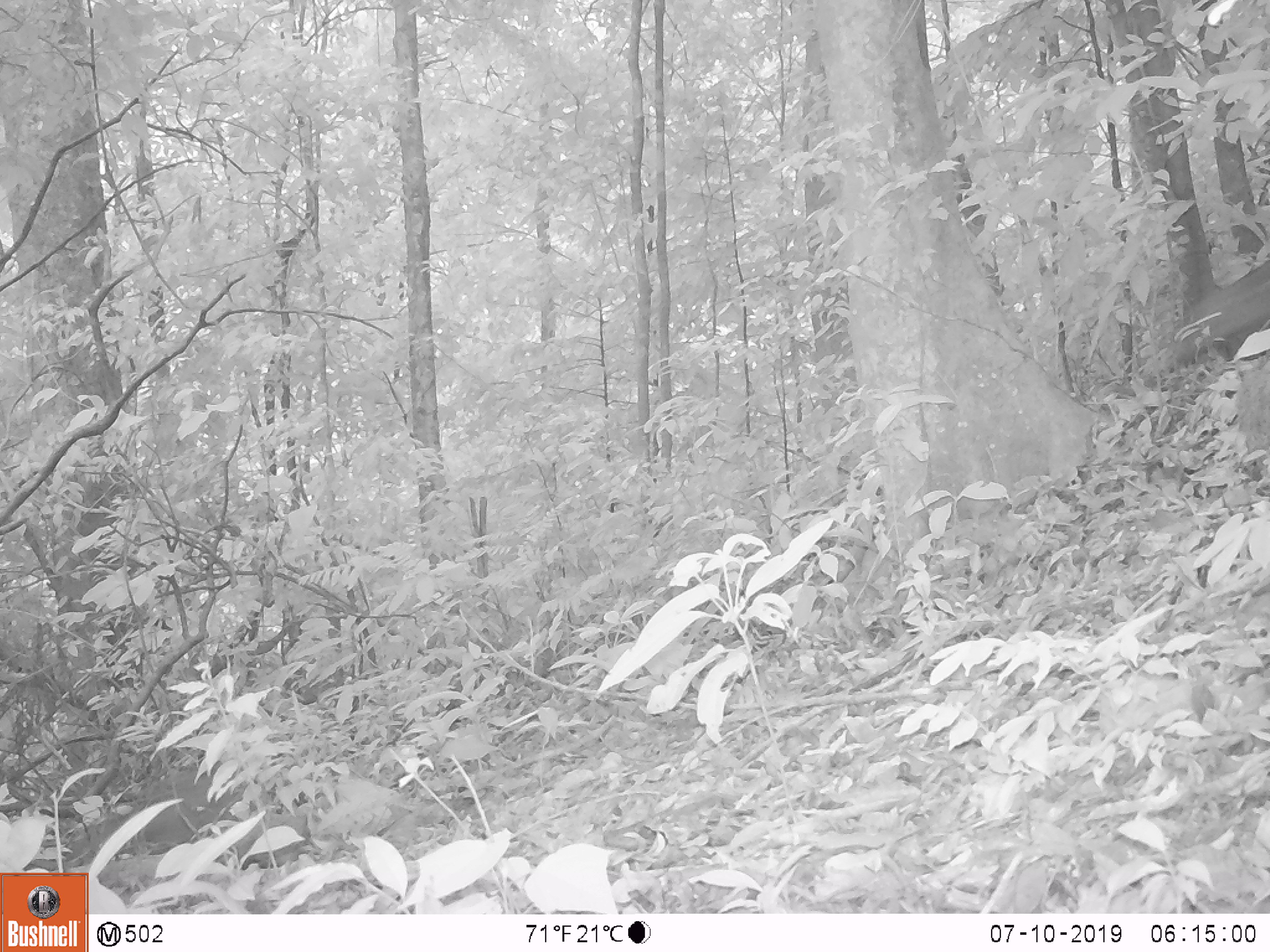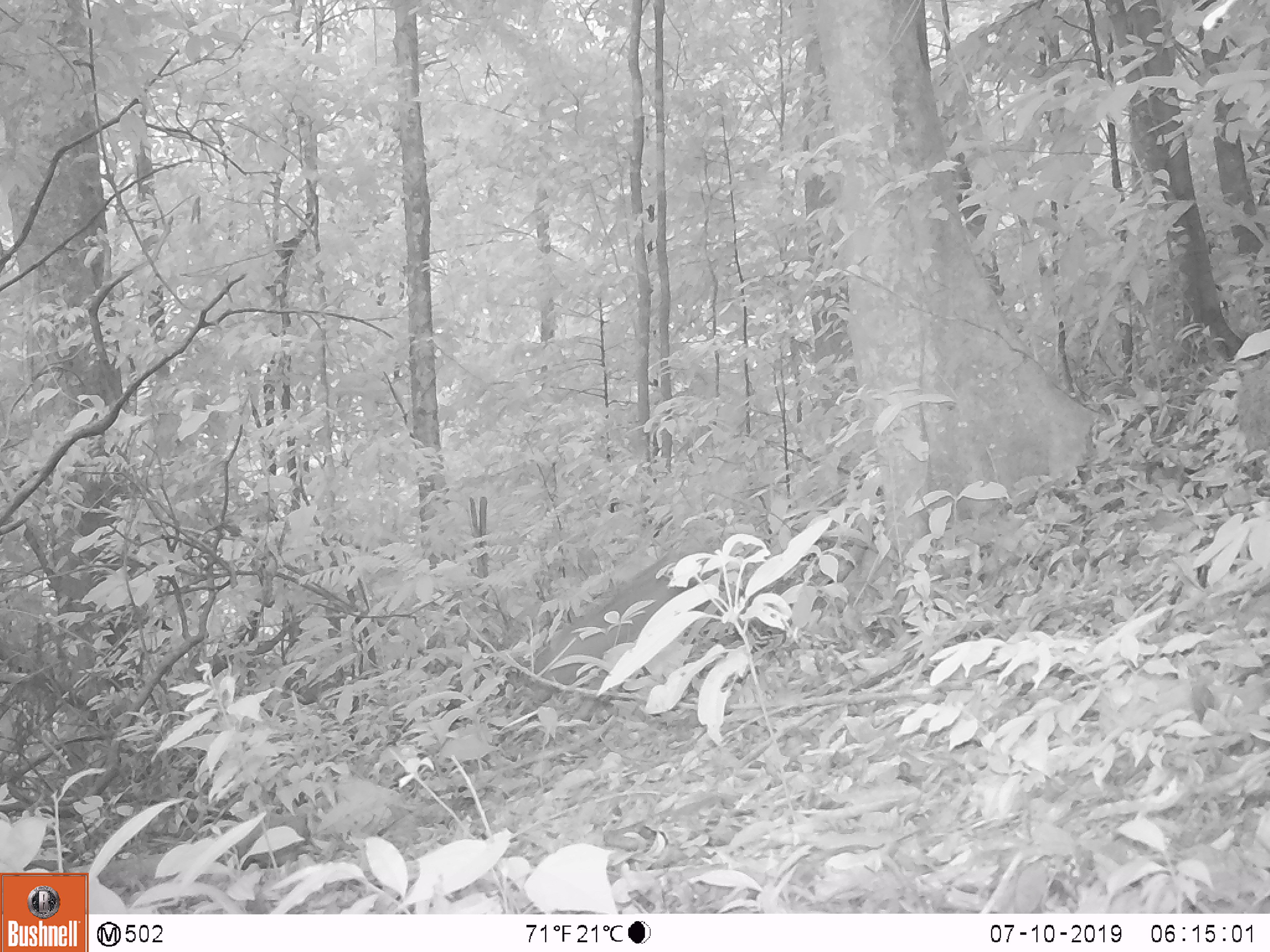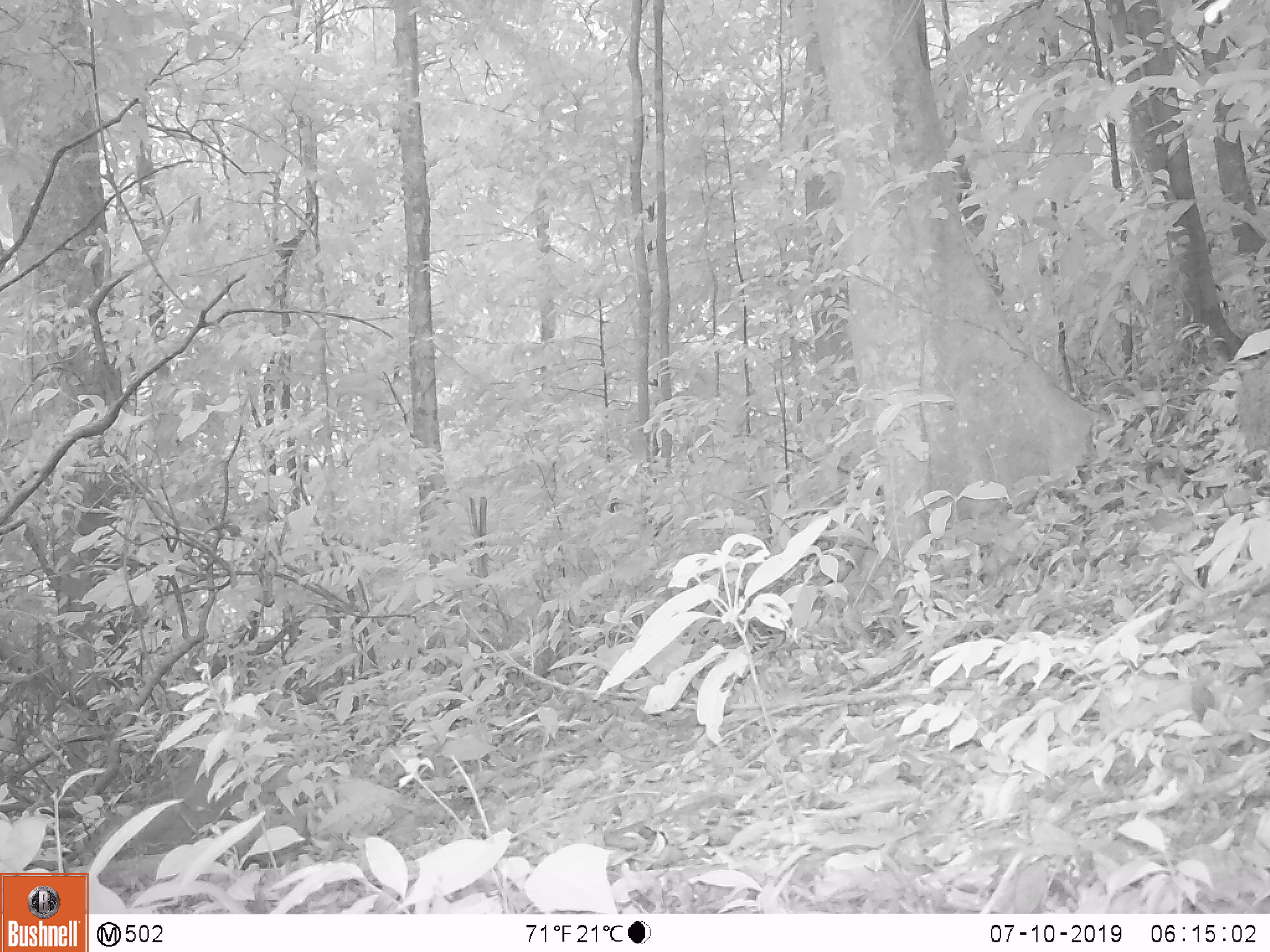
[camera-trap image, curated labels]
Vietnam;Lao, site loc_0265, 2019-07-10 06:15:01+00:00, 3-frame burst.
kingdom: Animalia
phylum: Chordata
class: Mammalia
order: Artiodactyla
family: Suidae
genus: Sus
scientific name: Sus scrofa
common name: eurasian wild pig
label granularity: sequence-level